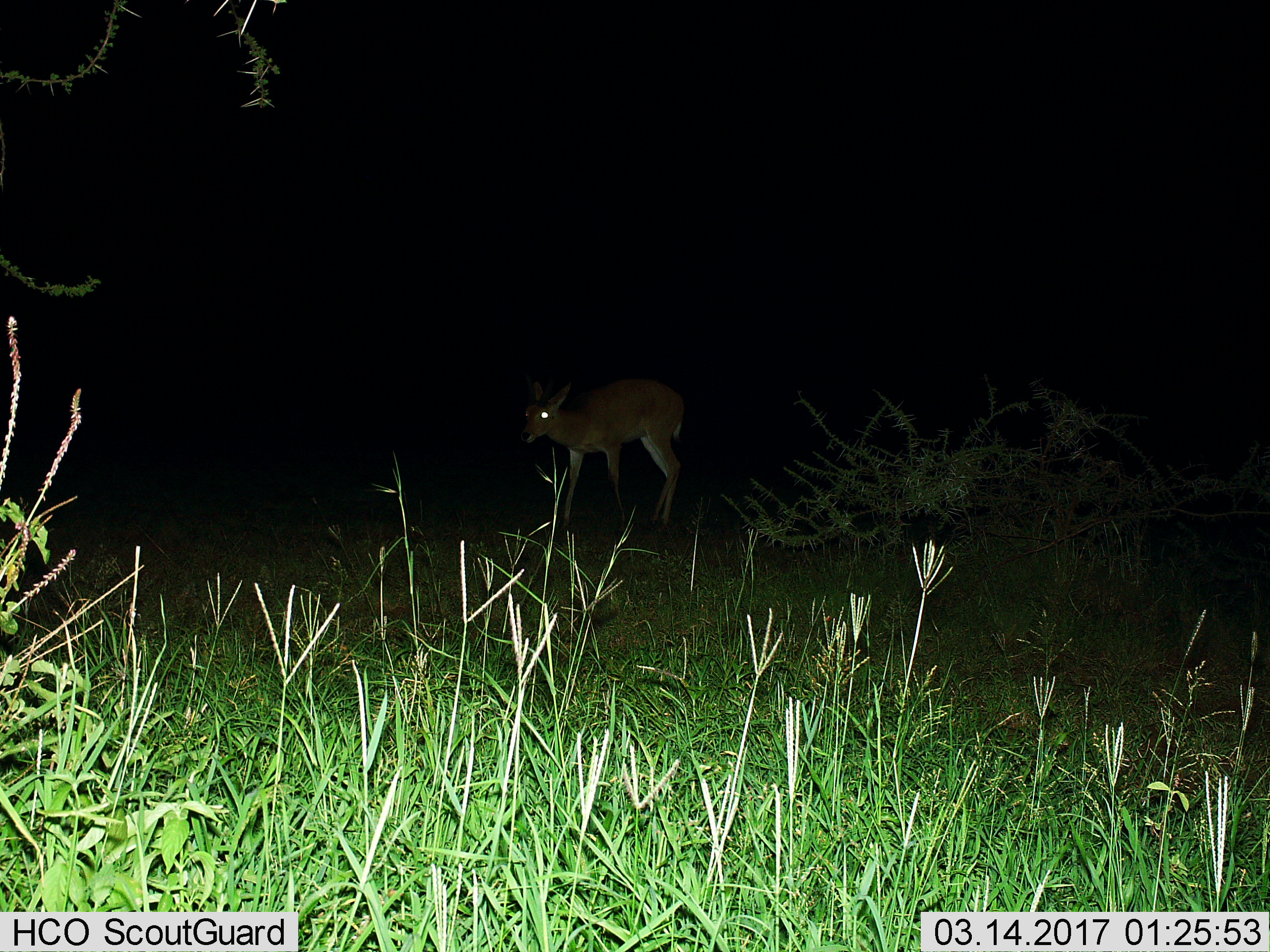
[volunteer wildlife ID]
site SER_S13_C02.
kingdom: Animalia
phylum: Chordata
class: Mammalia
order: Artiodactyla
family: Bovidae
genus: Sylvicapra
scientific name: Sylvicapra grimmia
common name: common duiker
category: duikercommongrey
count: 1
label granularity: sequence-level